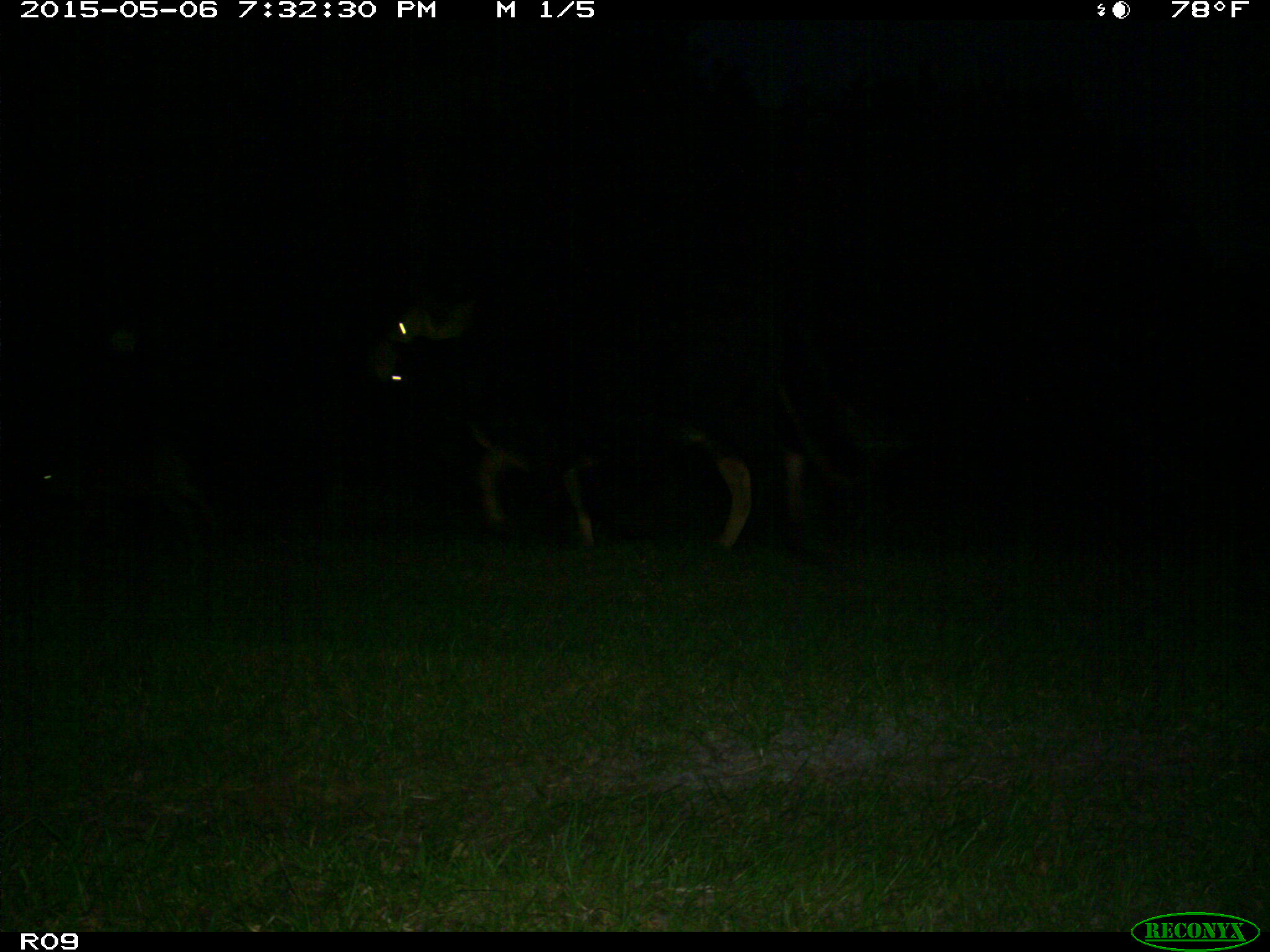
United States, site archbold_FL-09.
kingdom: Animalia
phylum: Chordata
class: Mammalia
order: Artiodactyla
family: Bovidae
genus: Bos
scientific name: Bos taurus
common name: domestic cow